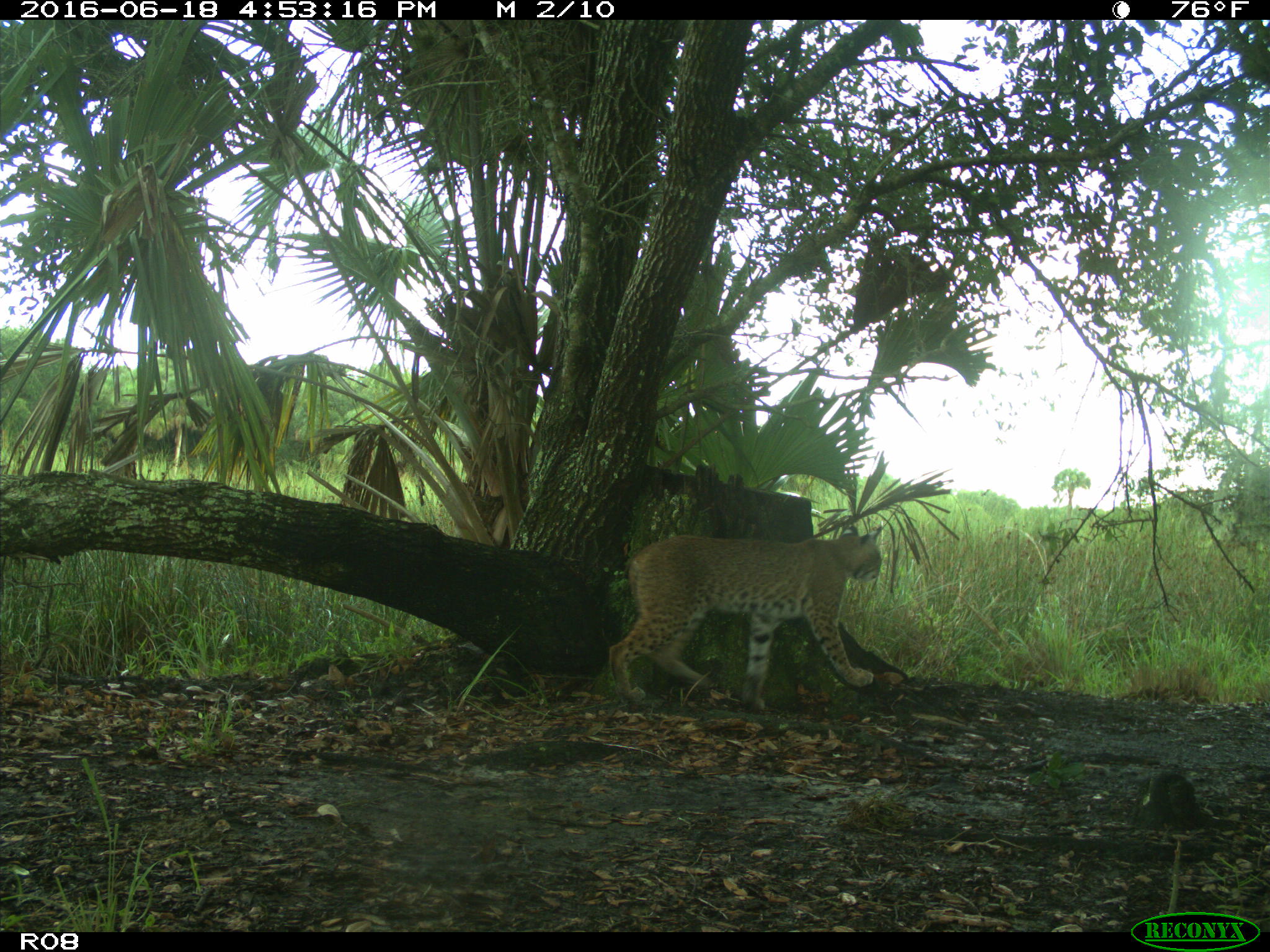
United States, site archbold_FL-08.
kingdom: Animalia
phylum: Chordata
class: Mammalia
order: Carnivora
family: Felidae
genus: Lynx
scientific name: Lynx rufus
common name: bobcat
Lynx rufus (bobcat).